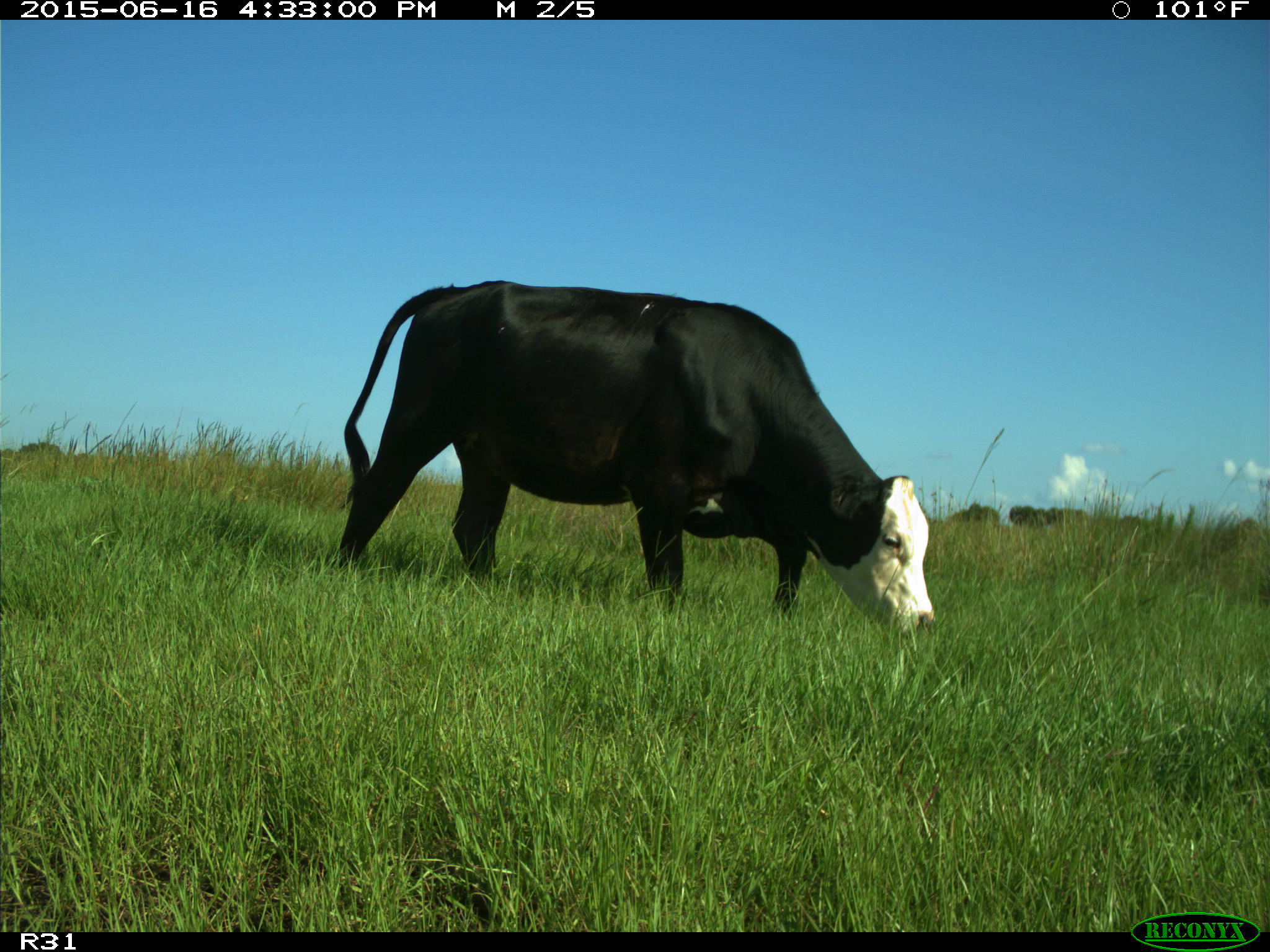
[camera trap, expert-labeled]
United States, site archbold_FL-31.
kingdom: Animalia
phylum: Chordata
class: Mammalia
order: Artiodactyla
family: Bovidae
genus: Bos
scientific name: Bos taurus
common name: domestic cow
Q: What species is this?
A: Bos taurus (domestic cow).